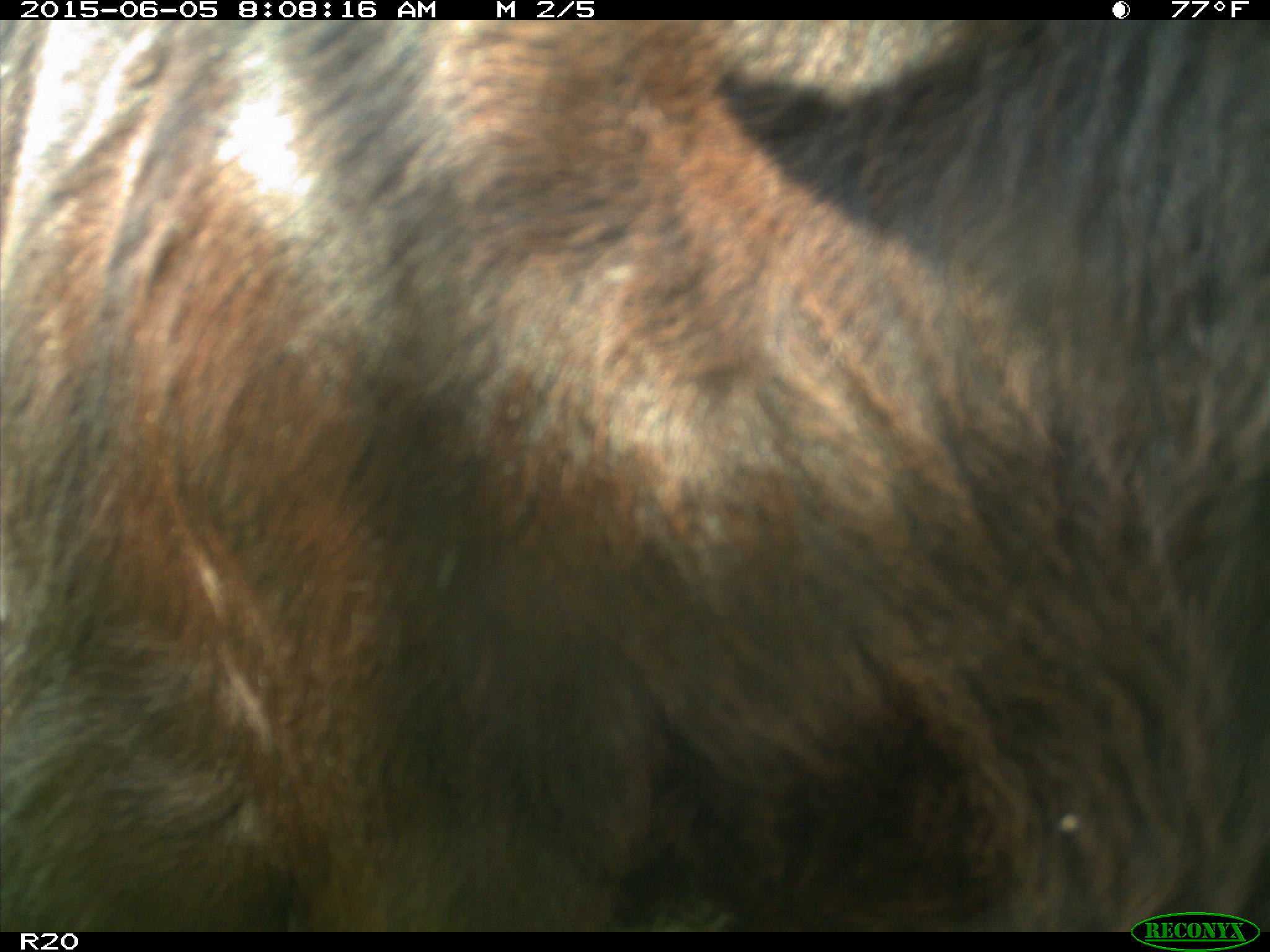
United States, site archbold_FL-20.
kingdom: Animalia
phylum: Chordata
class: Mammalia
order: Artiodactyla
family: Bovidae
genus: Bos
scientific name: Bos taurus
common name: domestic cow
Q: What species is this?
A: Bos taurus (domestic cow).